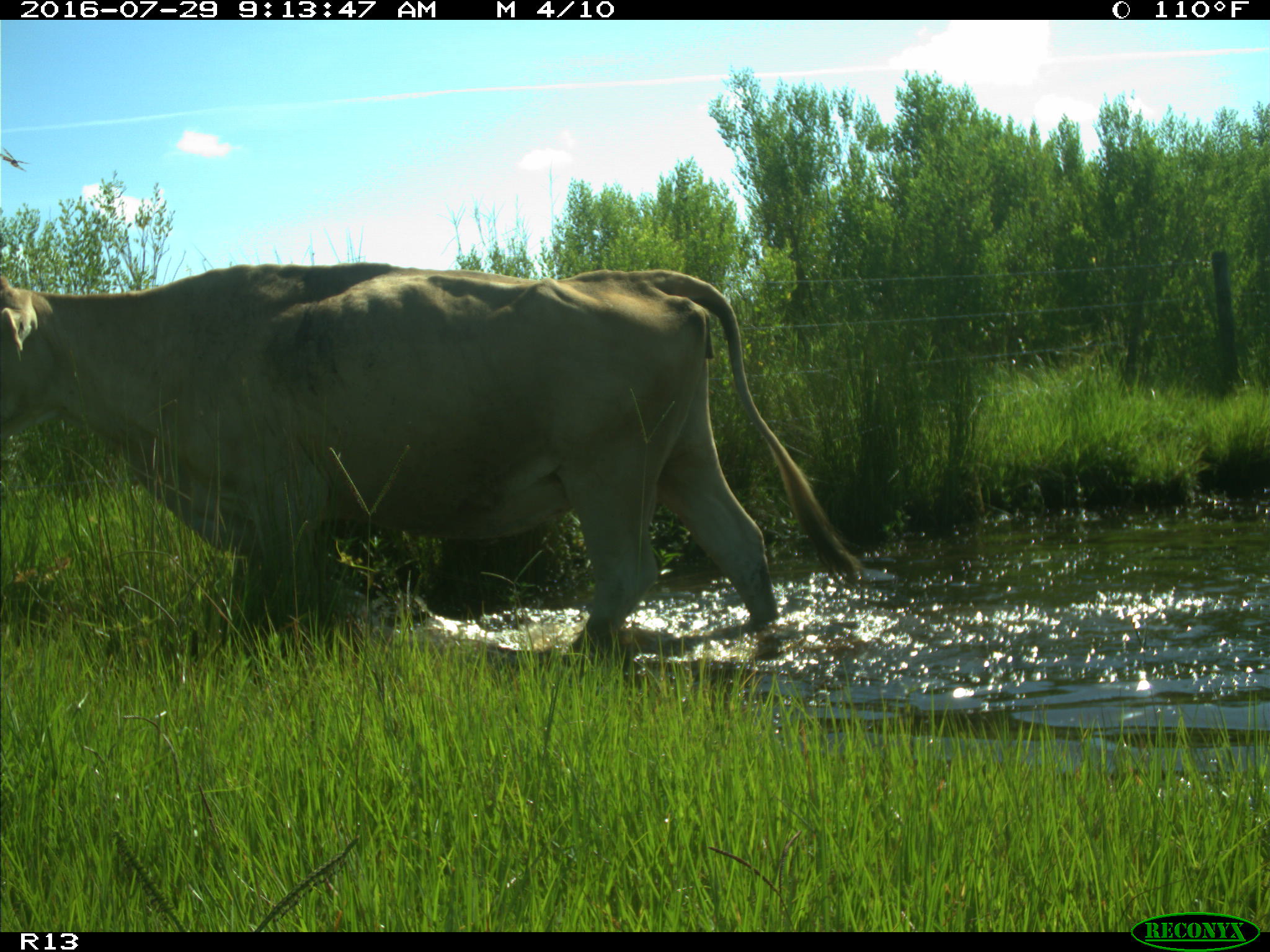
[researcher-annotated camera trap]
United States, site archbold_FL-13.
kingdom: Animalia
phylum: Chordata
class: Mammalia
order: Artiodactyla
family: Bovidae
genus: Bos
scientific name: Bos taurus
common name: domestic cow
Bos taurus (domestic cow).